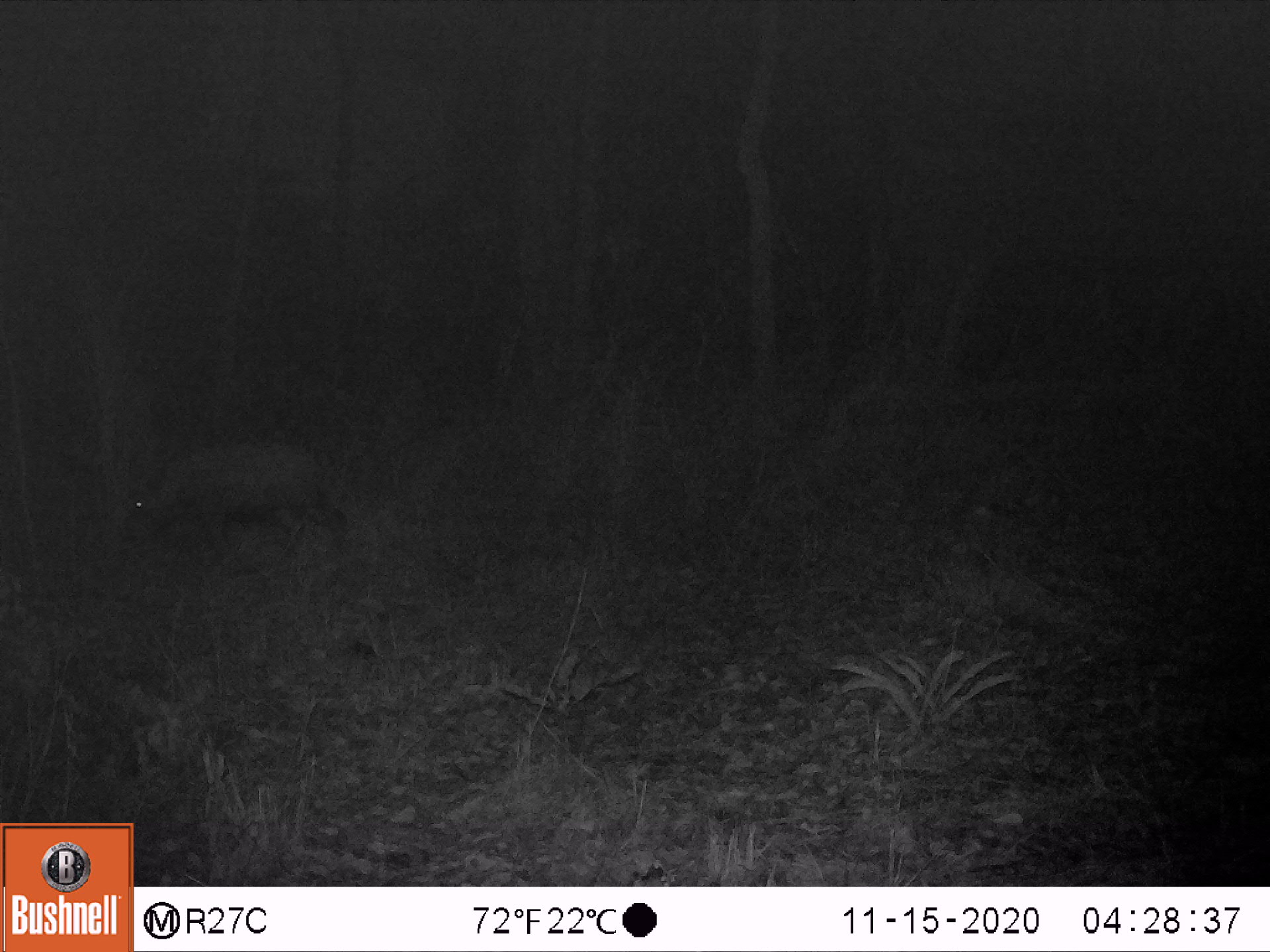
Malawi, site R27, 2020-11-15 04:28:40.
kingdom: Animalia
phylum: Chordata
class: Mammalia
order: Artiodactyla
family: Suidae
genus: Potamochoerus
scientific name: Potamochoerus larvatus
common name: bushpig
Bushpig (Potamochoerus larvatus), count 1.